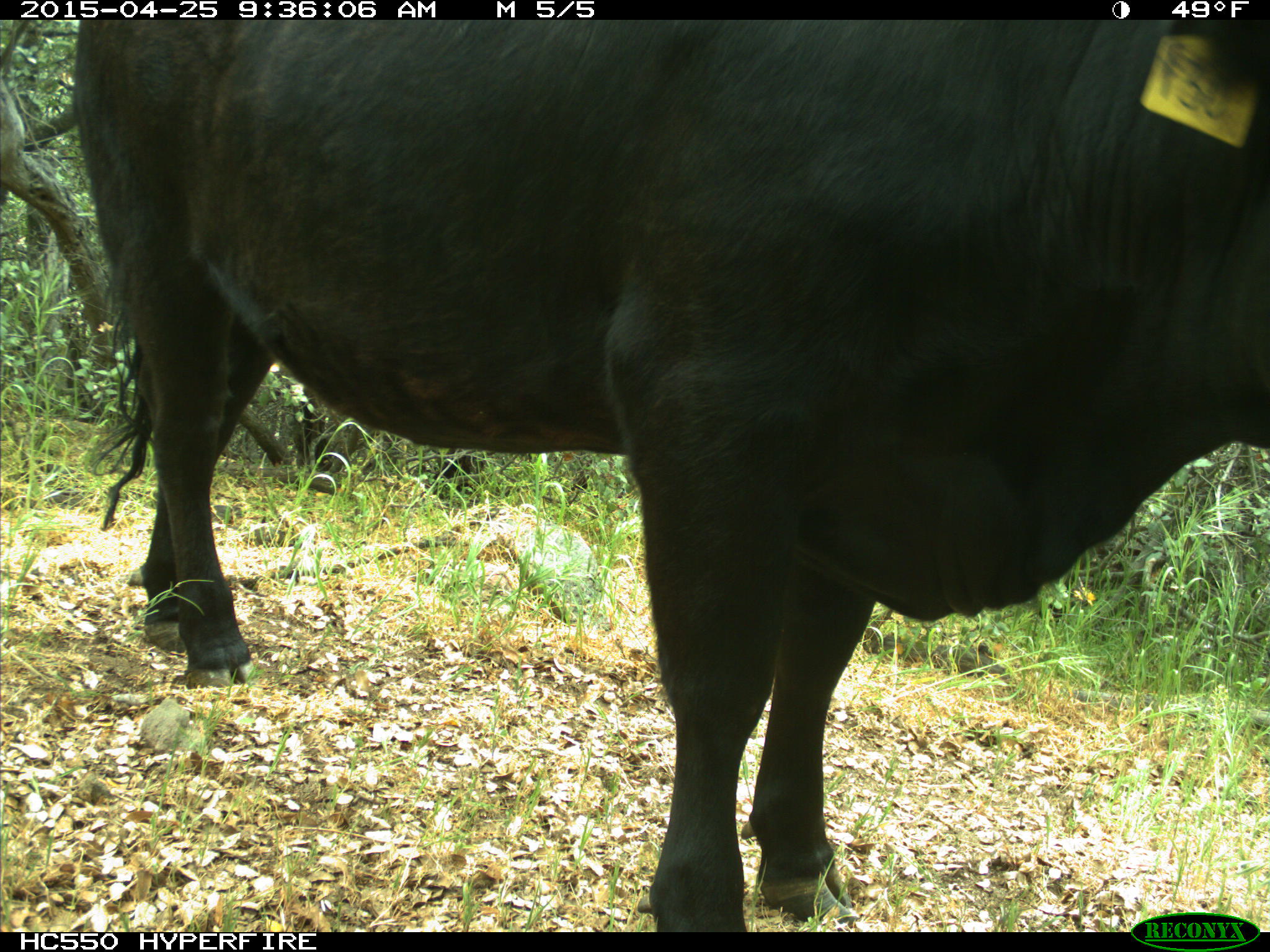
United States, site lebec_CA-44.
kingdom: Animalia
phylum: Chordata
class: Mammalia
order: Artiodactyla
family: Suidae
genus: Sus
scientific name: Sus scrofa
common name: wild boar